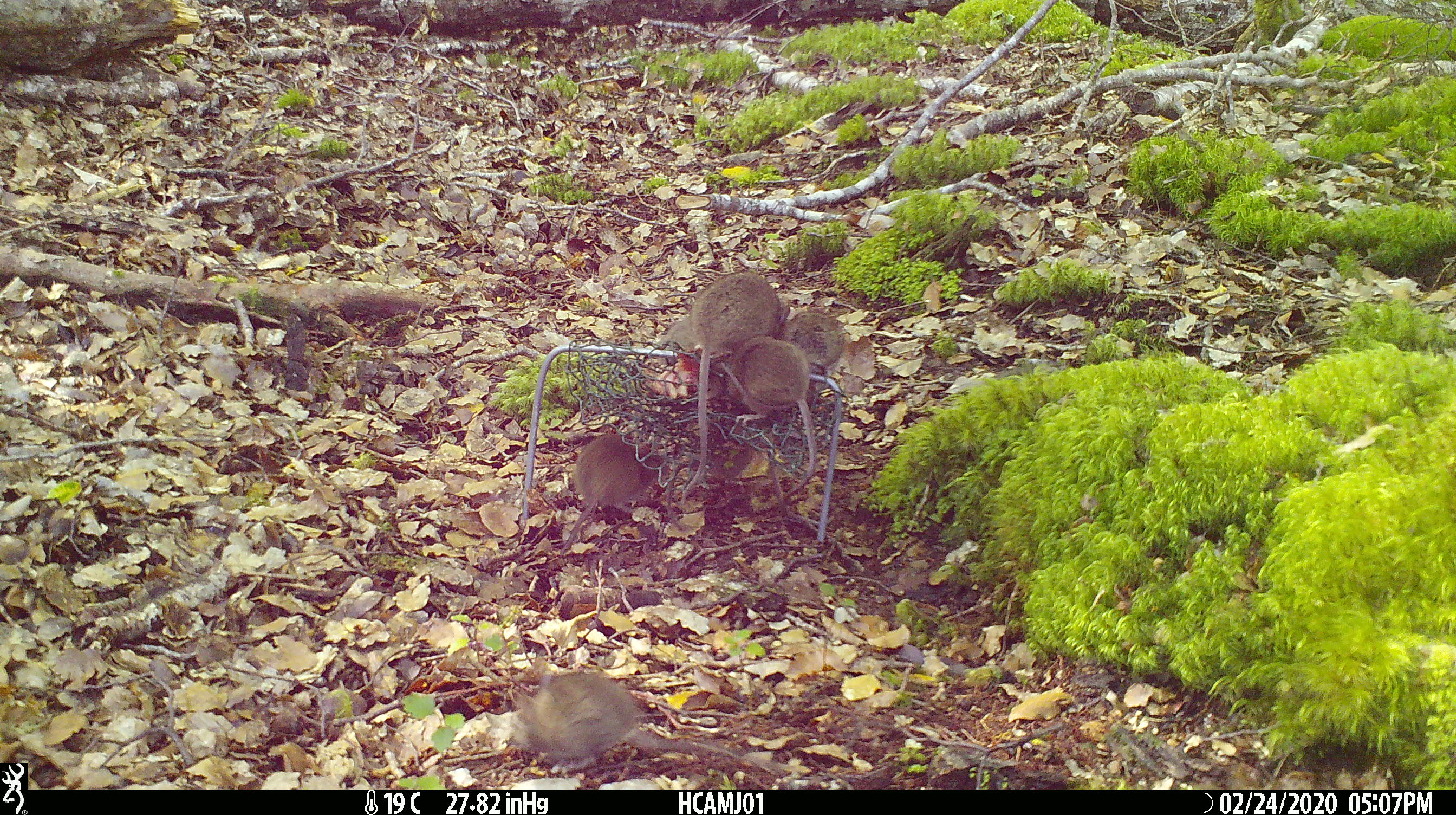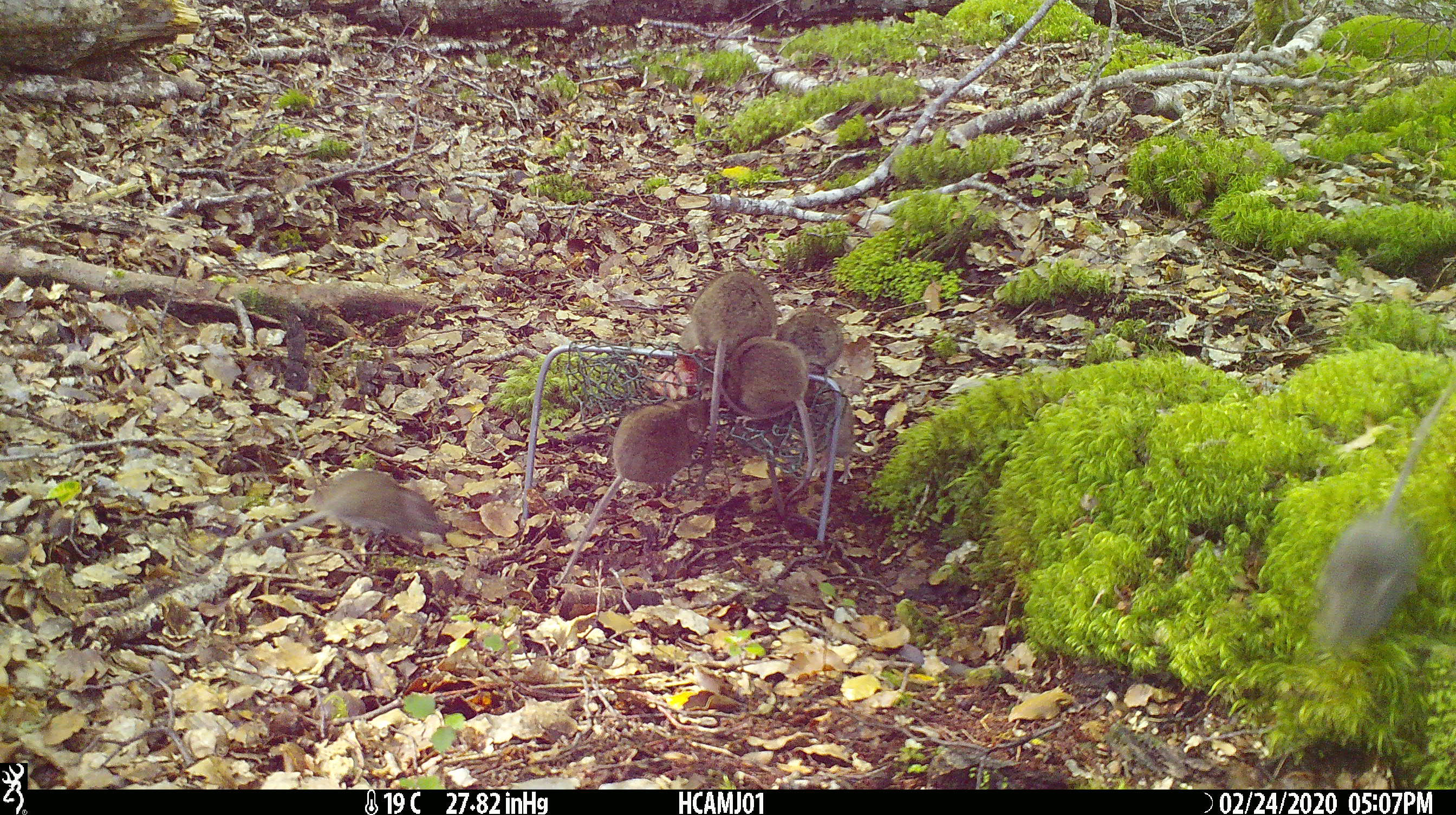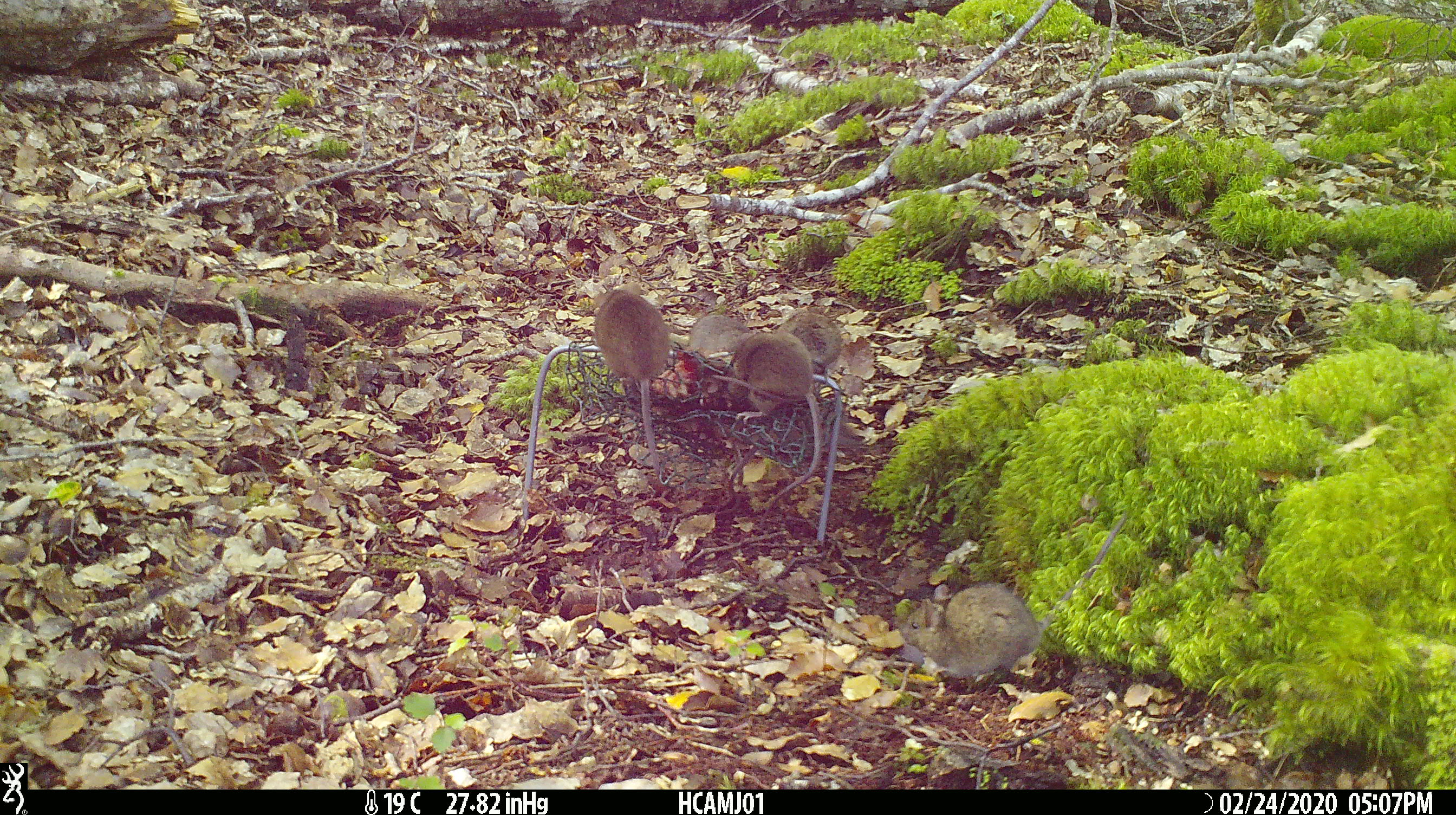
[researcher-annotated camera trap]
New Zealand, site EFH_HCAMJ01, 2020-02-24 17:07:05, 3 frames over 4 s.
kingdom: Animalia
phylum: Chordata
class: Mammalia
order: Rodentia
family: Muridae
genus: Mus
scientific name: Mus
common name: mouse